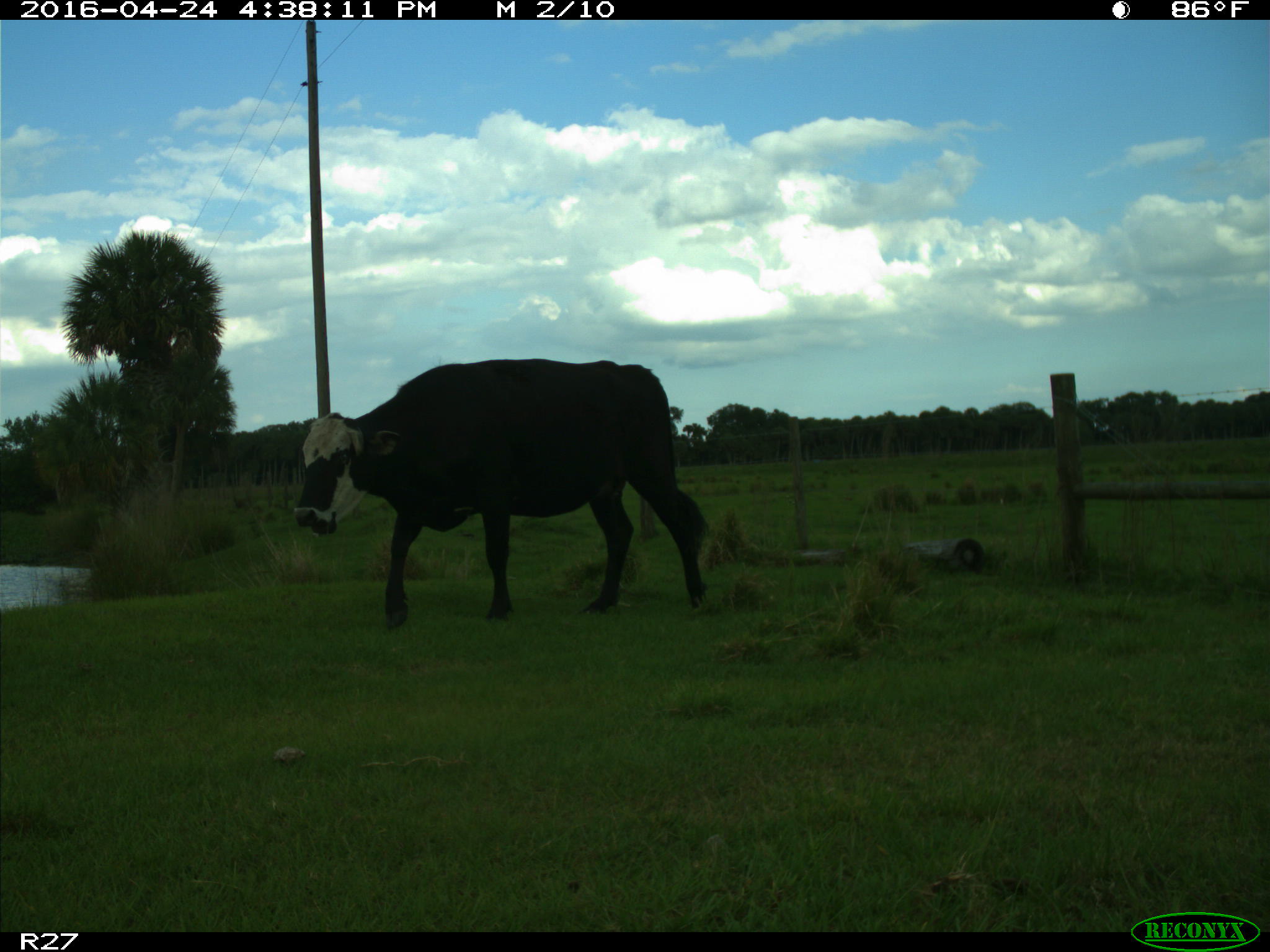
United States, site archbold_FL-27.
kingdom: Animalia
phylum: Chordata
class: Mammalia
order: Artiodactyla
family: Bovidae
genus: Bos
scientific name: Bos taurus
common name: domestic cow